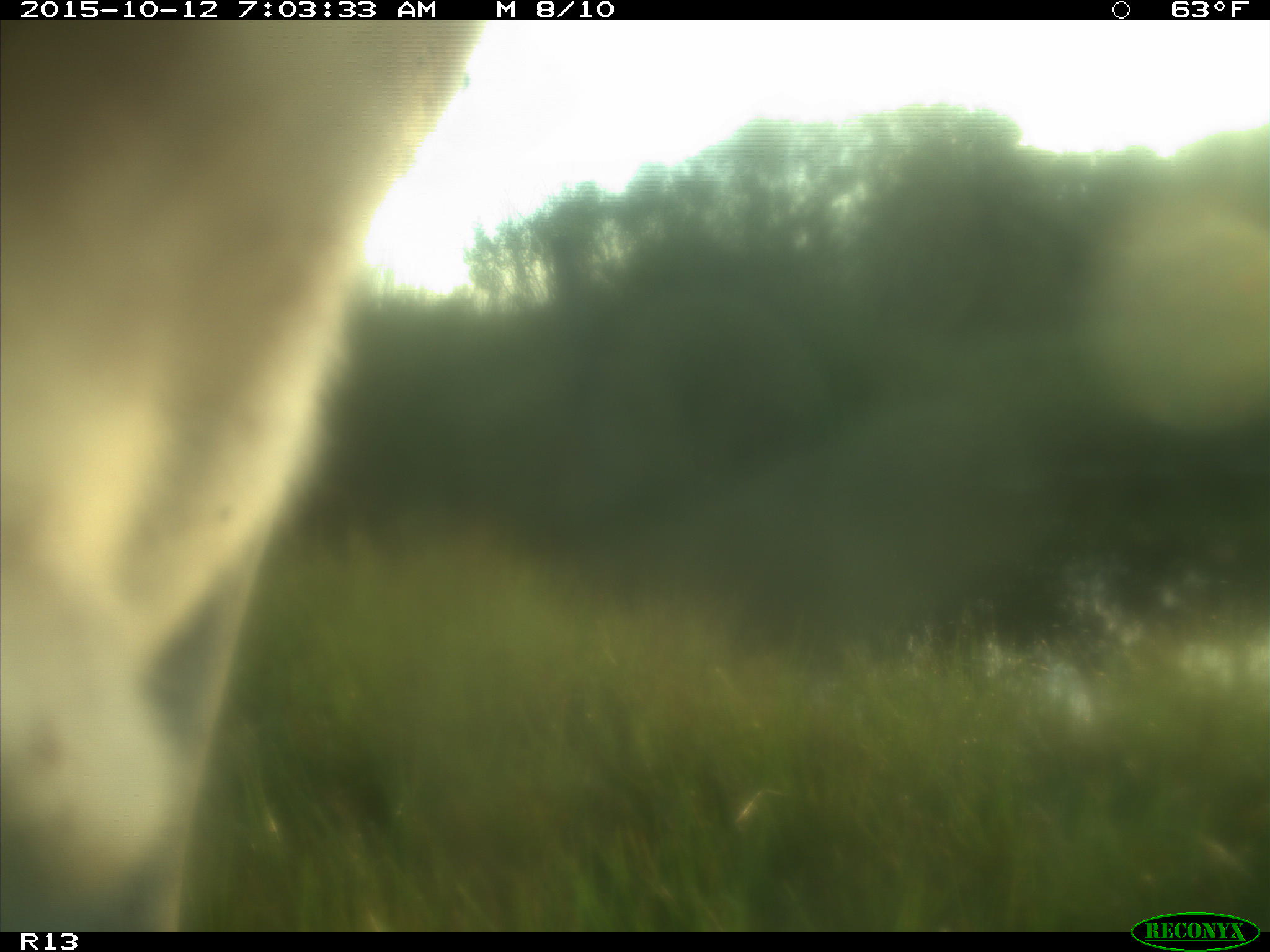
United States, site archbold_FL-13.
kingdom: Animalia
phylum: Chordata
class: Mammalia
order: Artiodactyla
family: Bovidae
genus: Bos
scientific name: Bos taurus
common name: domestic cow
Bos taurus (domestic cow).